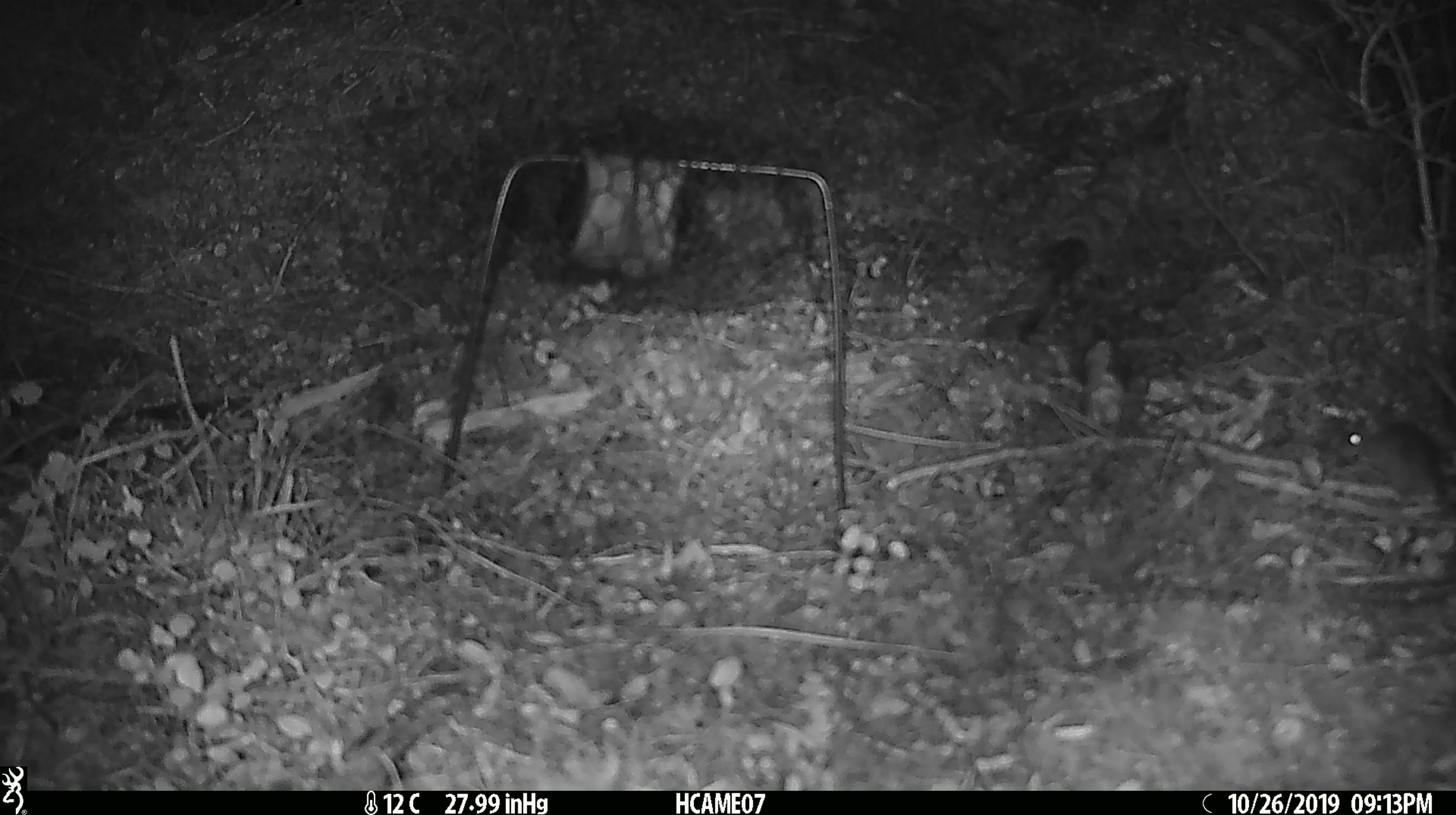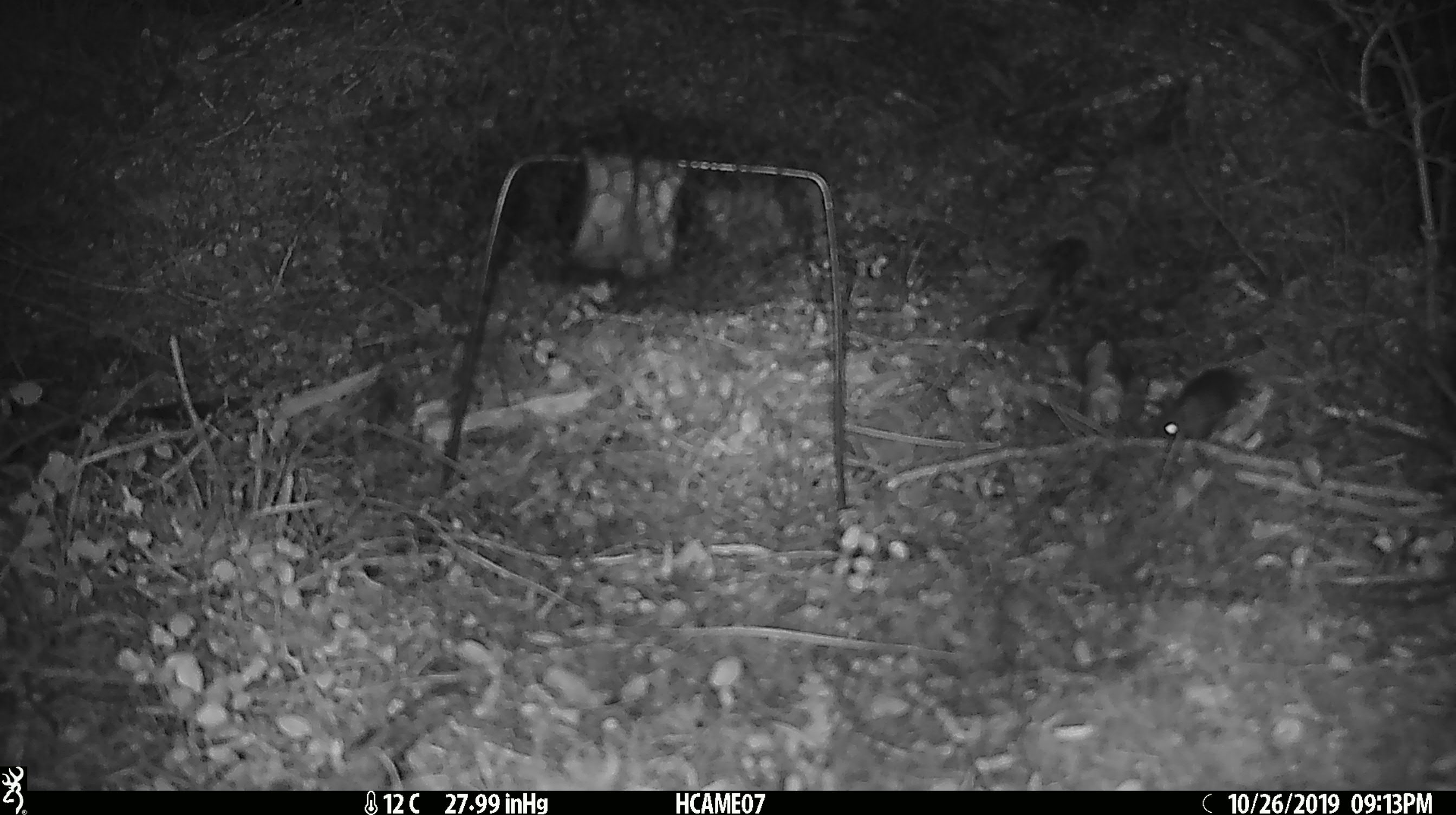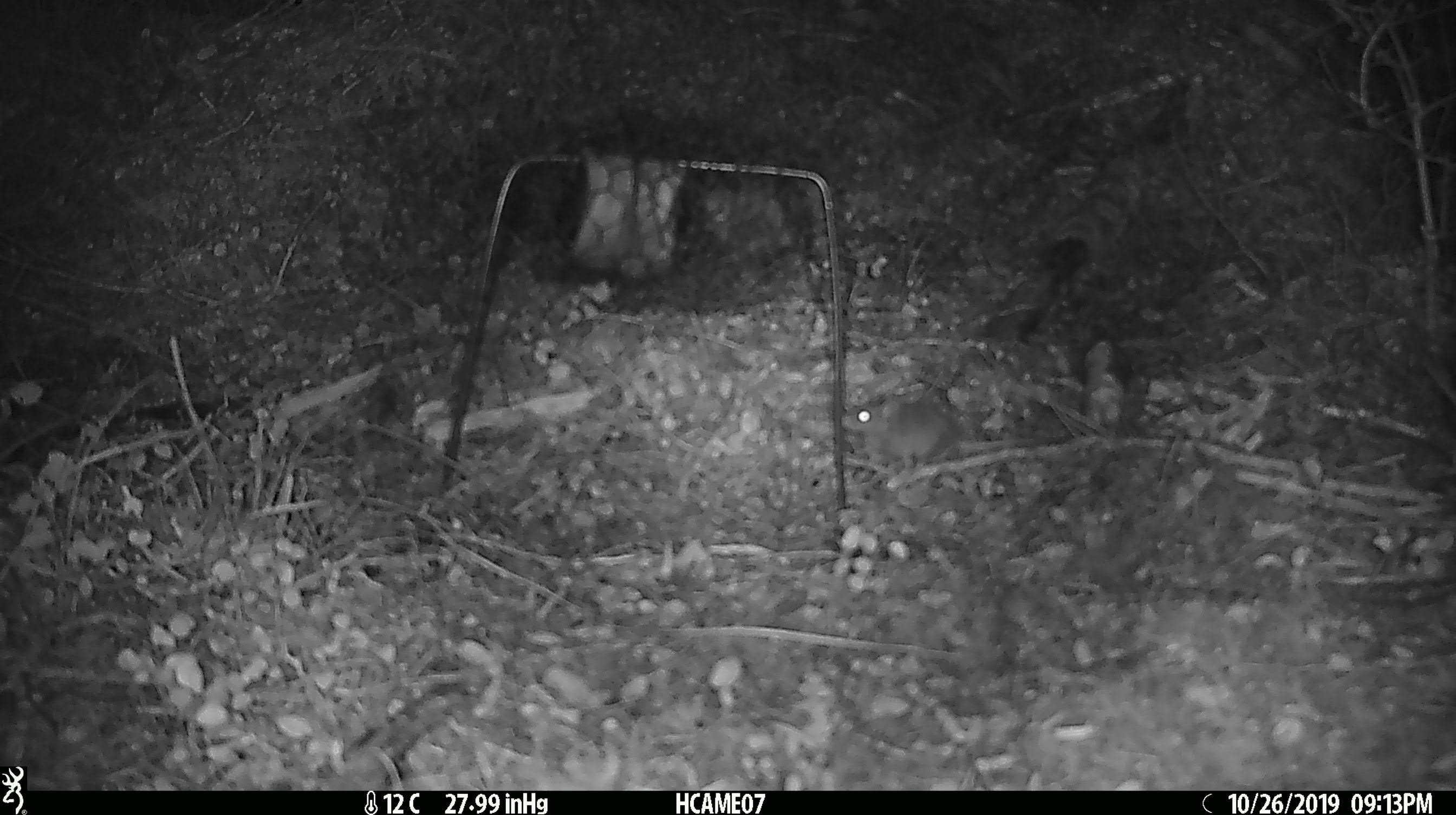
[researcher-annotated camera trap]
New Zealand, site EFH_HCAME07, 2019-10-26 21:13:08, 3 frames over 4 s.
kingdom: Animalia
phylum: Chordata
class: Mammalia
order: Rodentia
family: Muridae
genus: Mus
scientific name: Mus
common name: mouse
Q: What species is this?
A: Mouse (Mus).